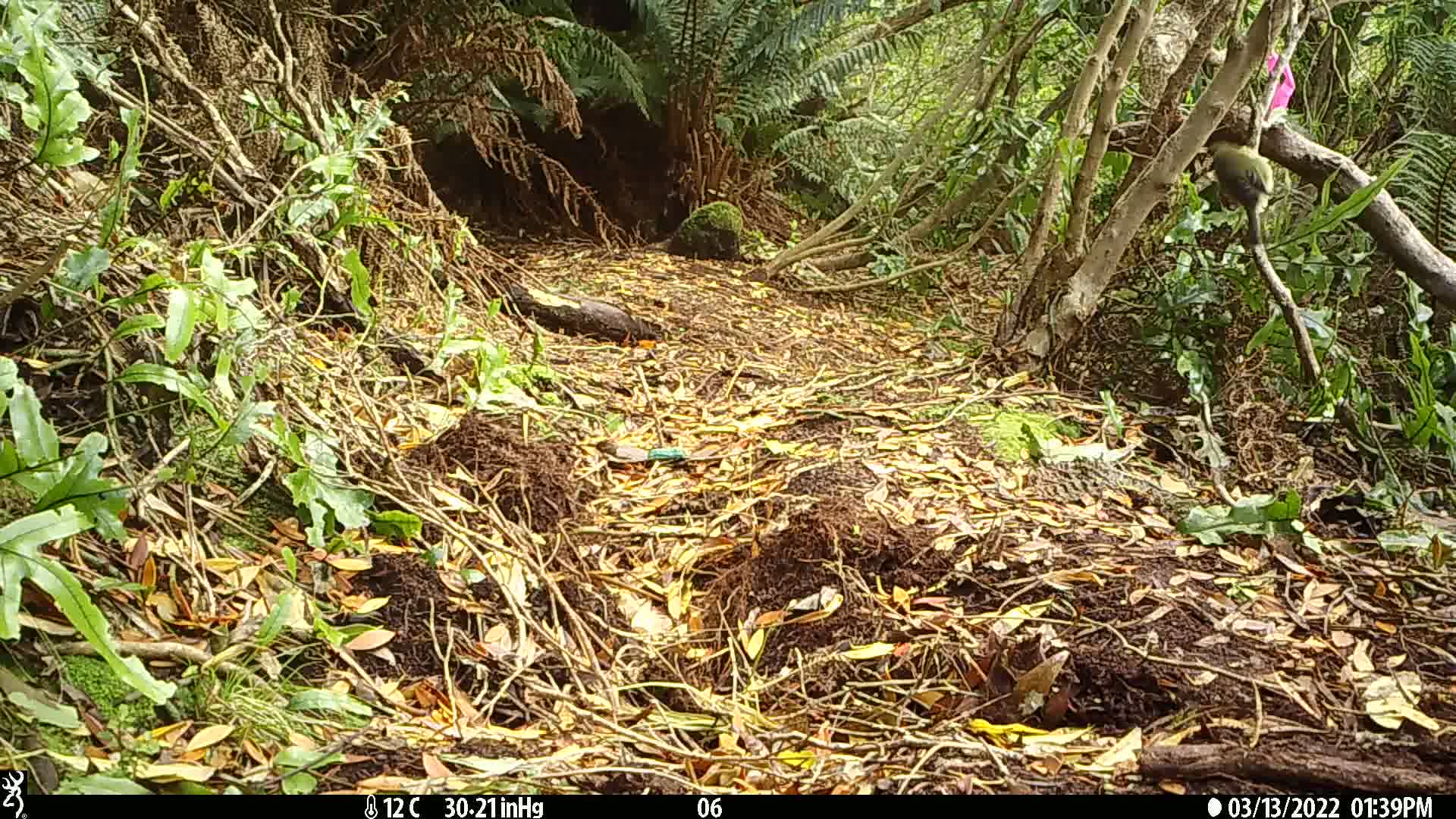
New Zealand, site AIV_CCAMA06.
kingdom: Animalia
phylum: Chordata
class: Aves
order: Passeriformes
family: Meliphagidae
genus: Anthornis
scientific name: Anthornis melanura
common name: new zealand bellbird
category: bellbird